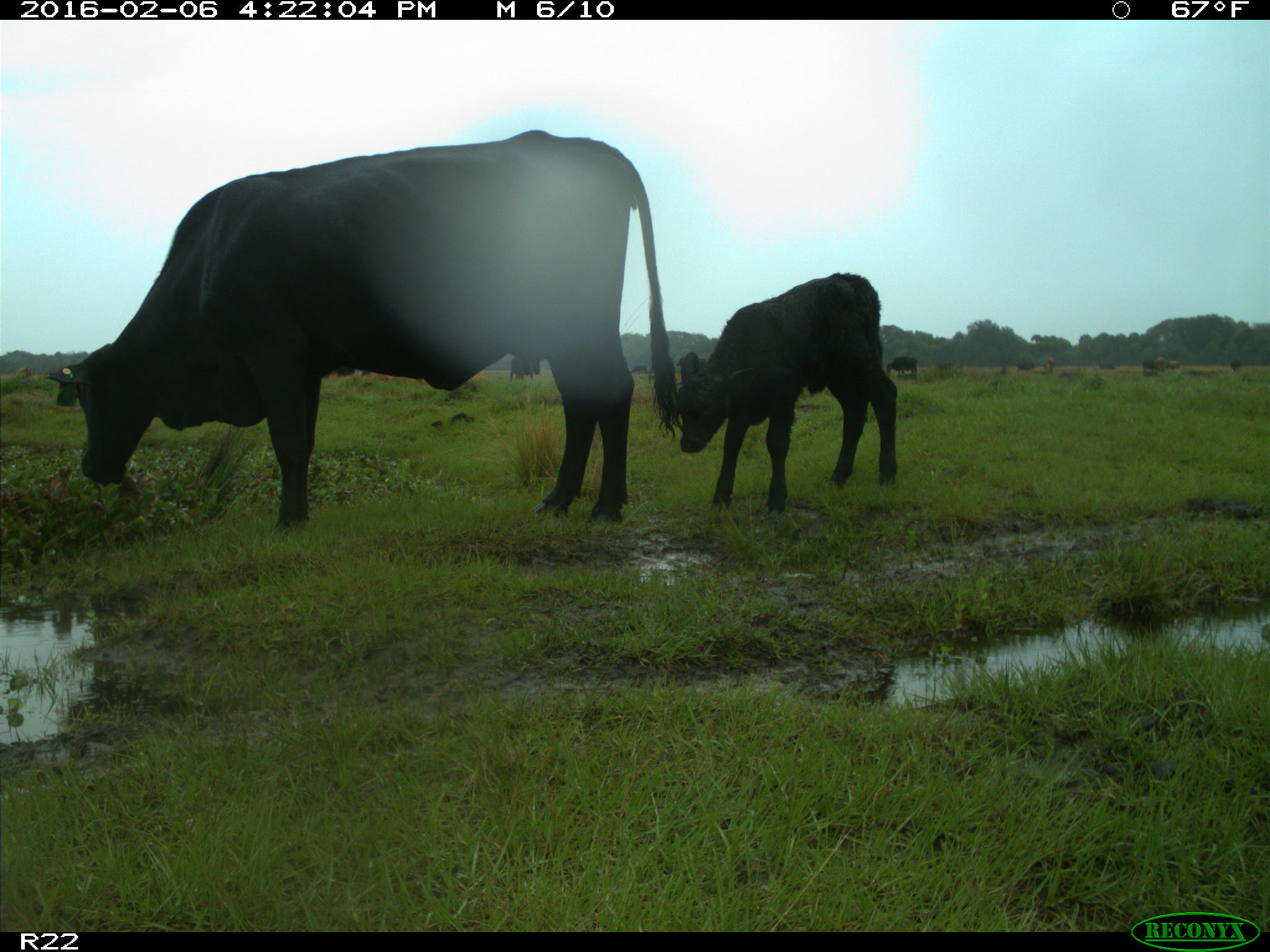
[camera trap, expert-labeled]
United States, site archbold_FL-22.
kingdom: Animalia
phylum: Chordata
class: Mammalia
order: Artiodactyla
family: Bovidae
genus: Bos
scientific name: Bos taurus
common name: domestic cow